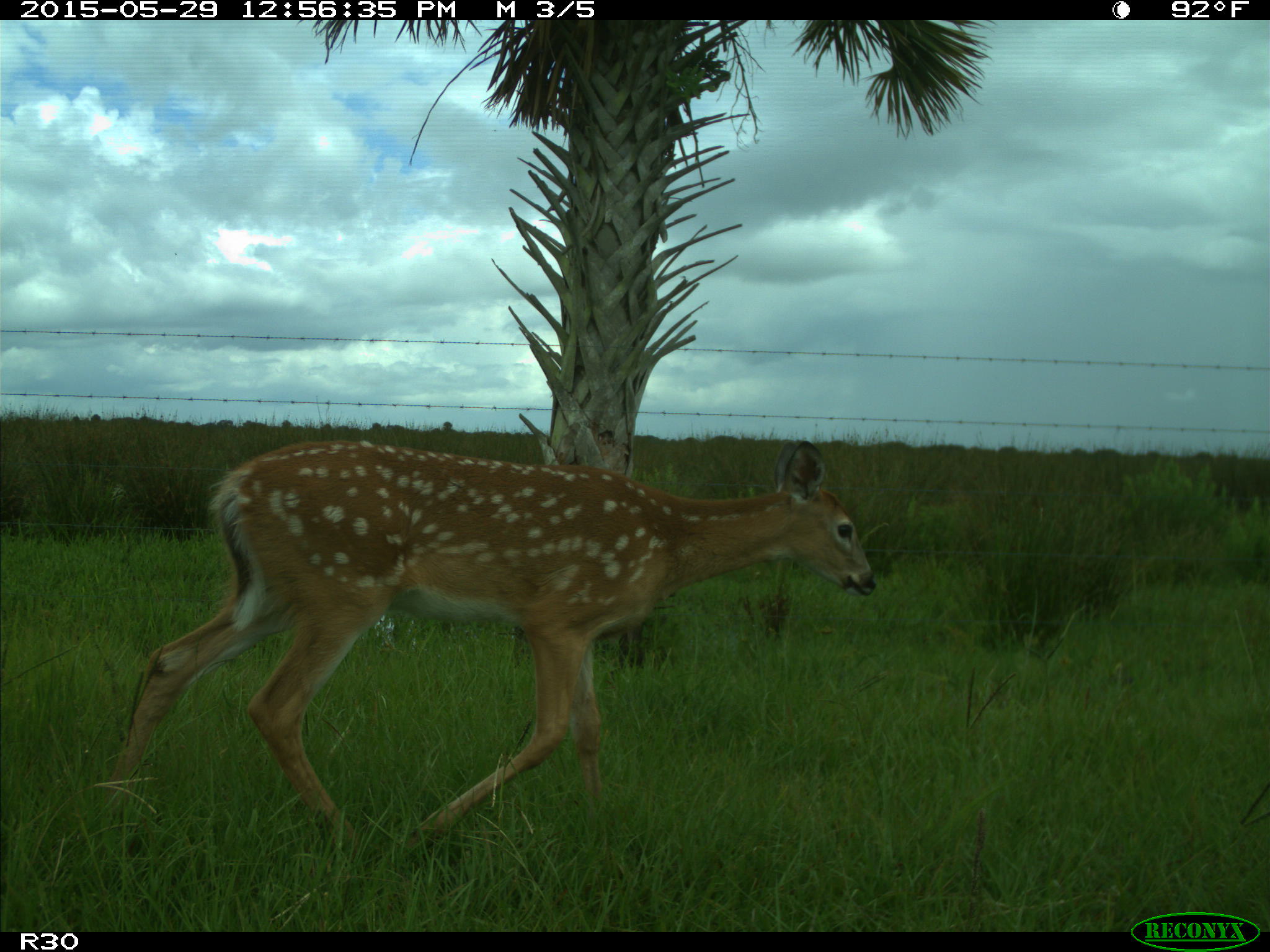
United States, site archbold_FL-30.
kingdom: Animalia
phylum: Chordata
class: Mammalia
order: Artiodactyla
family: Cervidae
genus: Odocoileus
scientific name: Odocoileus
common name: deer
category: unidentified deer